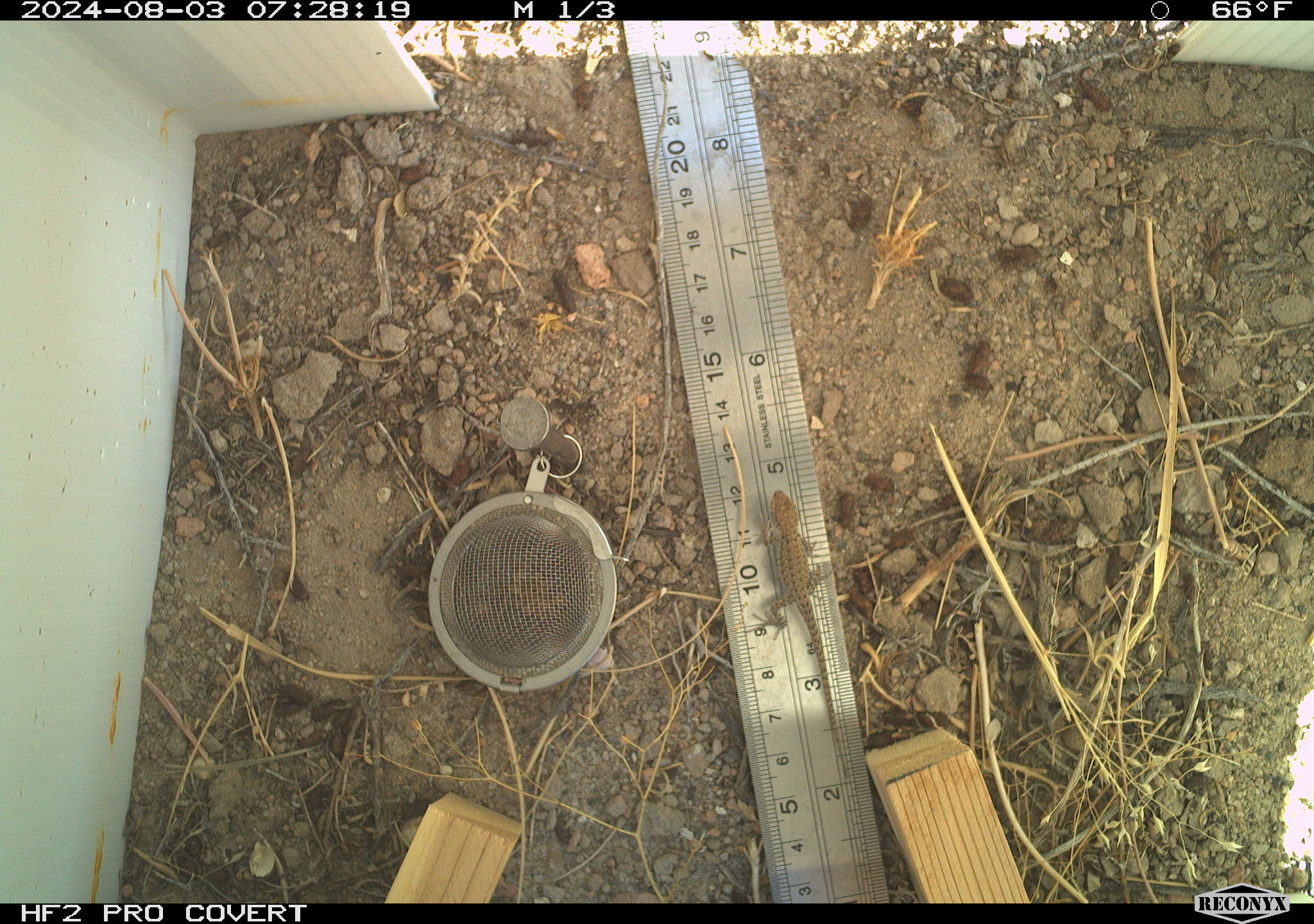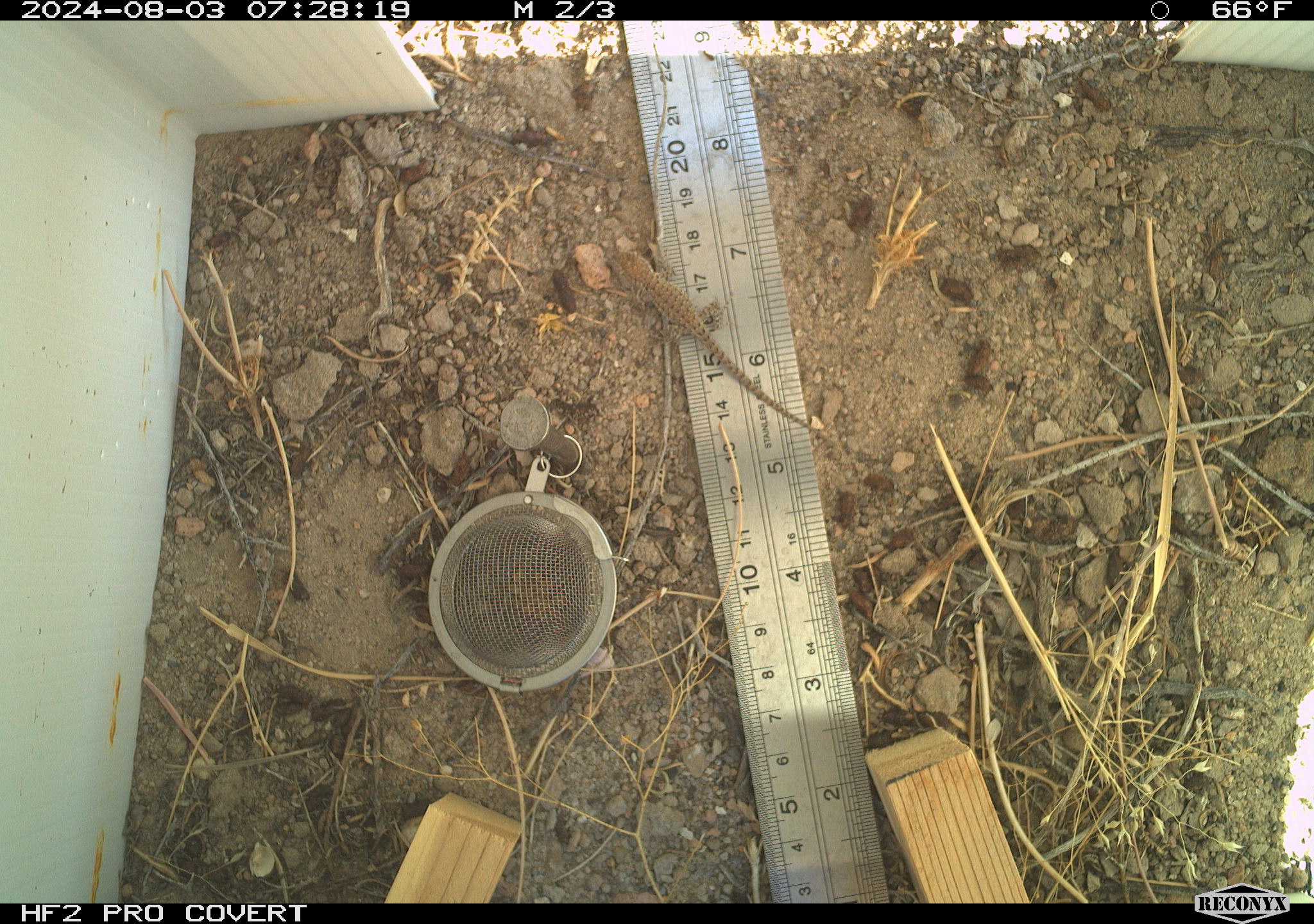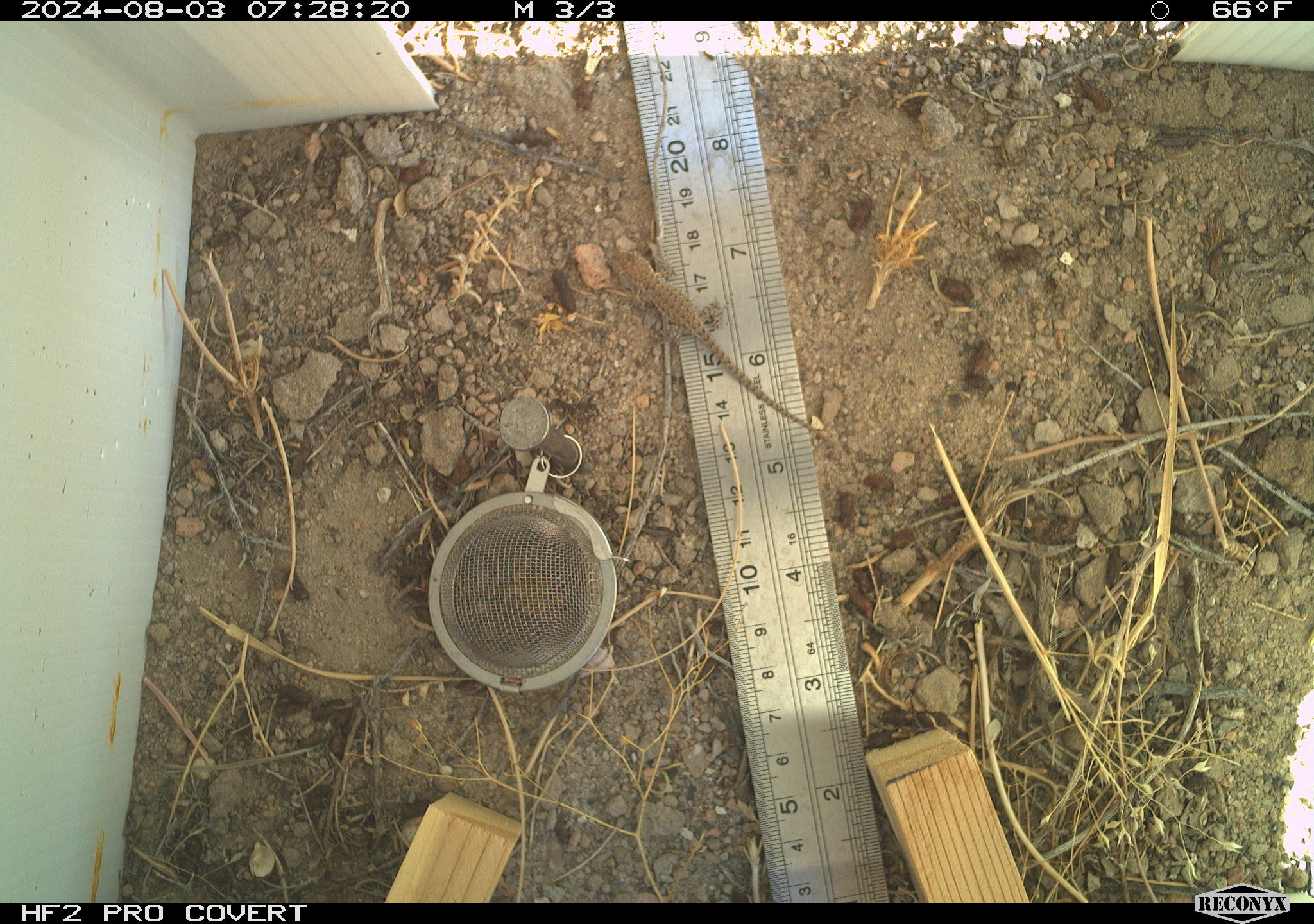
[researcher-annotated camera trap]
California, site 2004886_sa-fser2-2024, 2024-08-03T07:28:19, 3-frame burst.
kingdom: Animalia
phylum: Chordata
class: Reptilia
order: Squamata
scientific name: Squamata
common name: lizards and snakes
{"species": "lizards and snakes (Squamata)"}